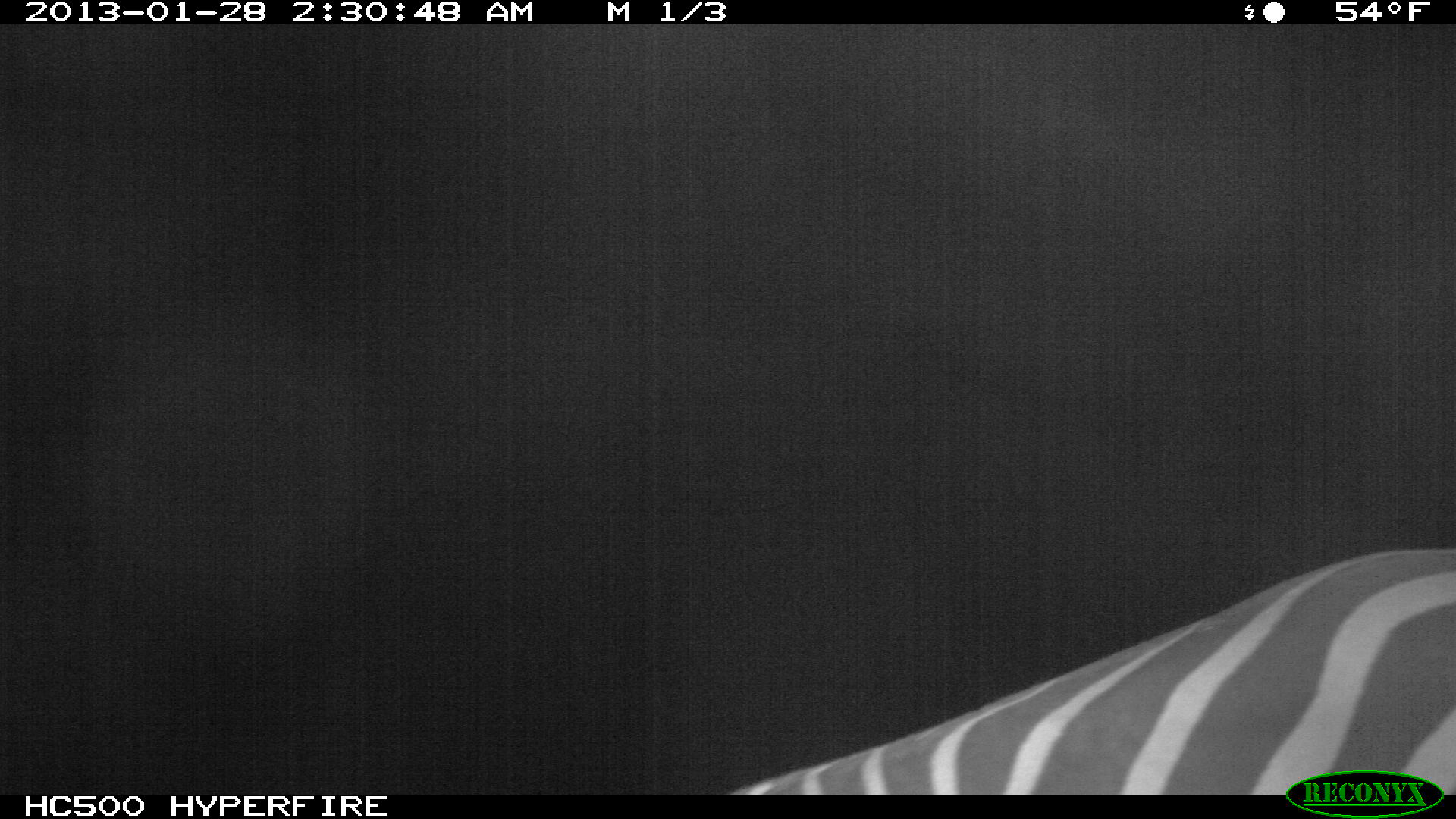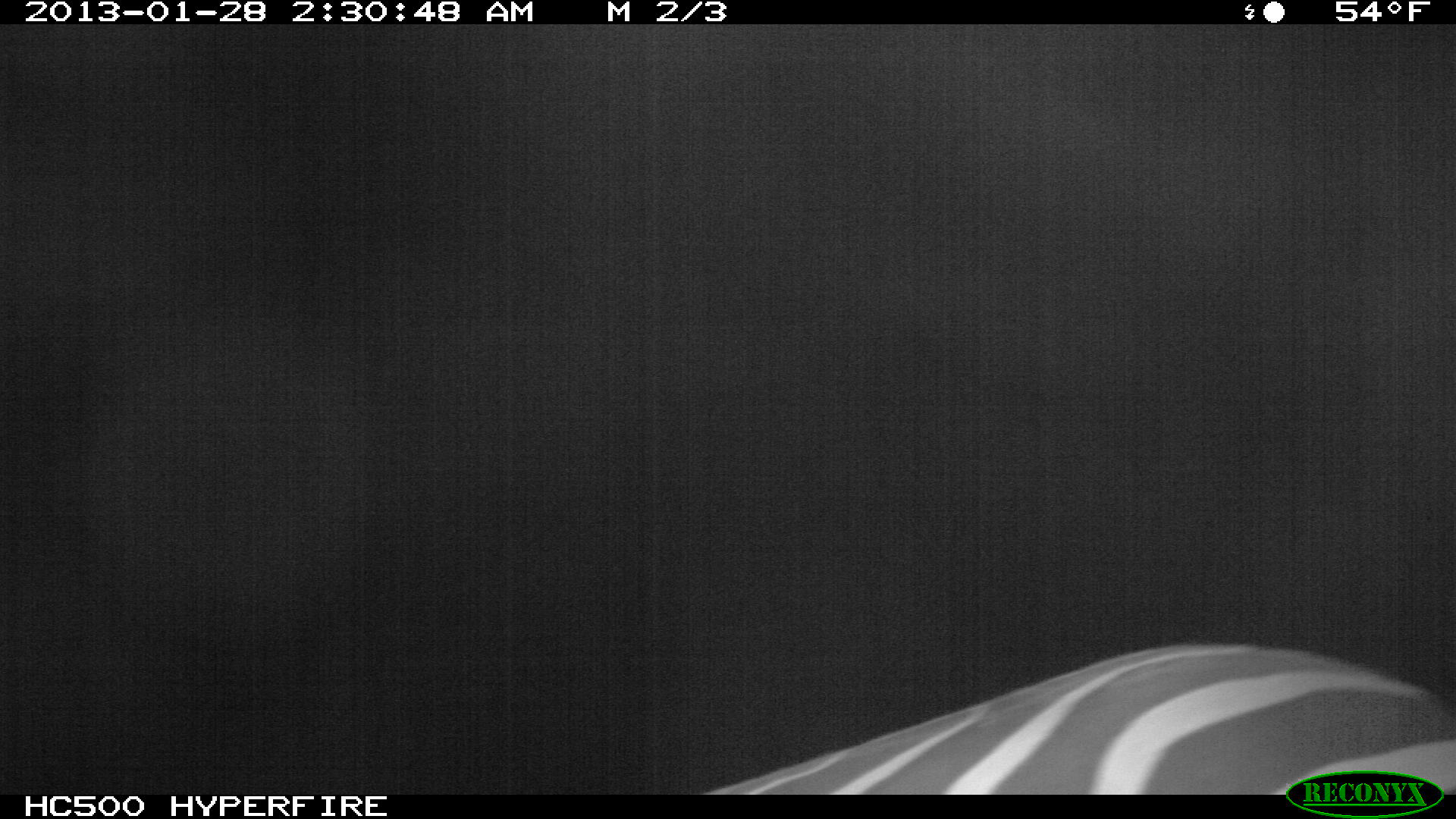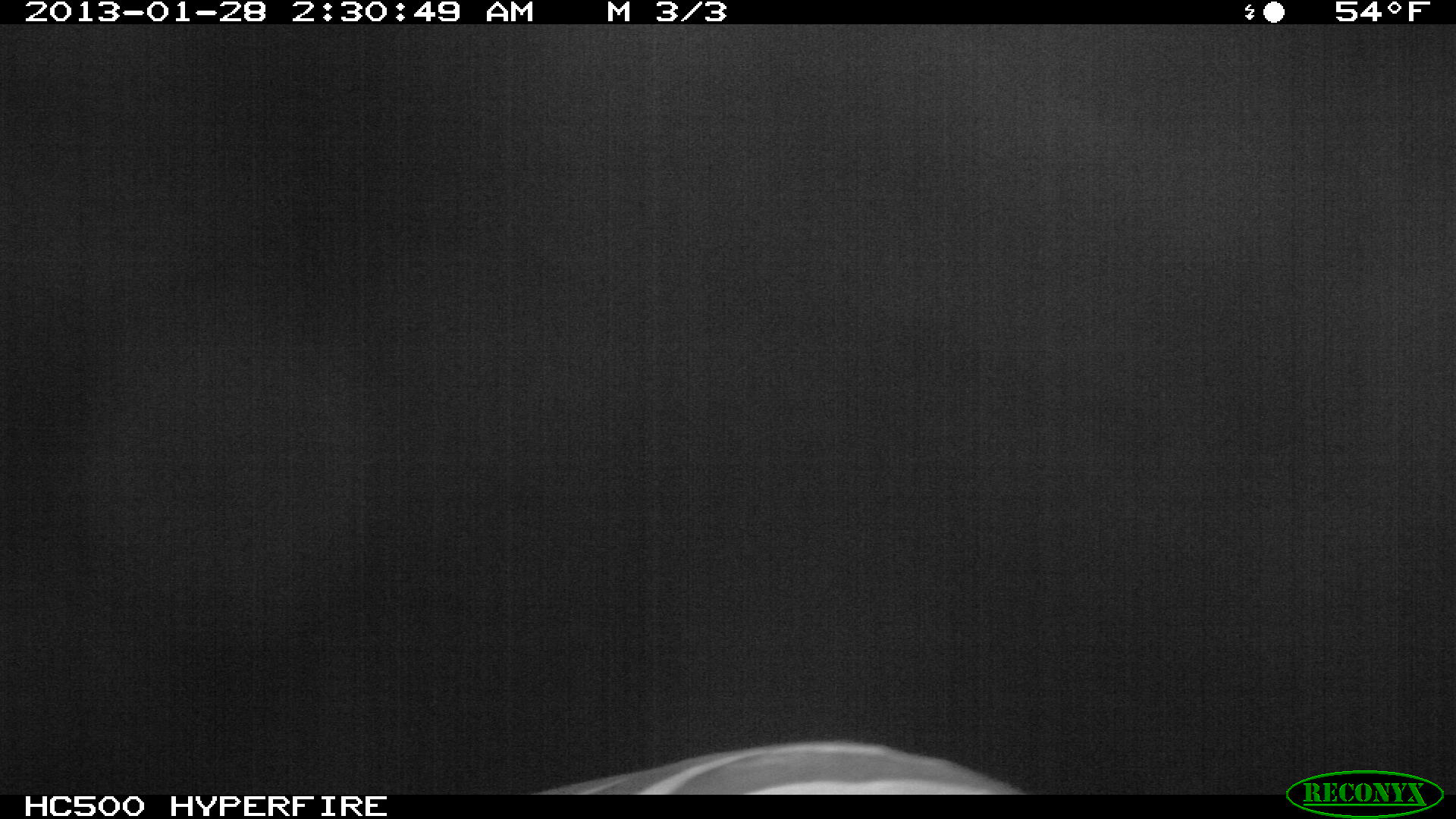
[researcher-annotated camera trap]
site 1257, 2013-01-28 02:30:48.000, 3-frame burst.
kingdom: Animalia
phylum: Chordata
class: Mammalia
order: Perissodactyla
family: Equidae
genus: Equus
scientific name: Equus quagga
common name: plains zebra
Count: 1.